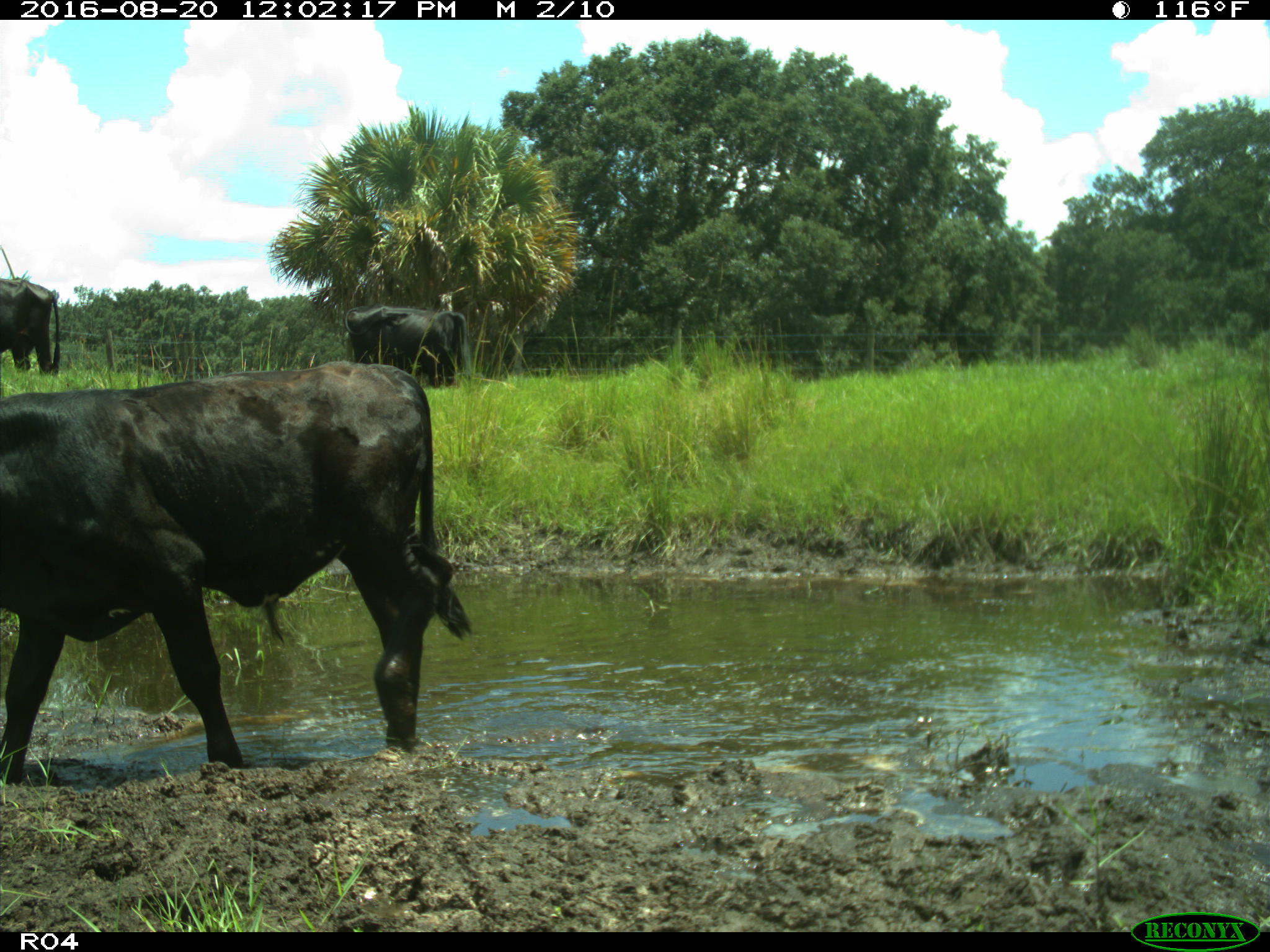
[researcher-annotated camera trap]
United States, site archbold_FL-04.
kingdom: Animalia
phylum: Chordata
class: Mammalia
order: Artiodactyla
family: Bovidae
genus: Bos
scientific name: Bos taurus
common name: domestic cow